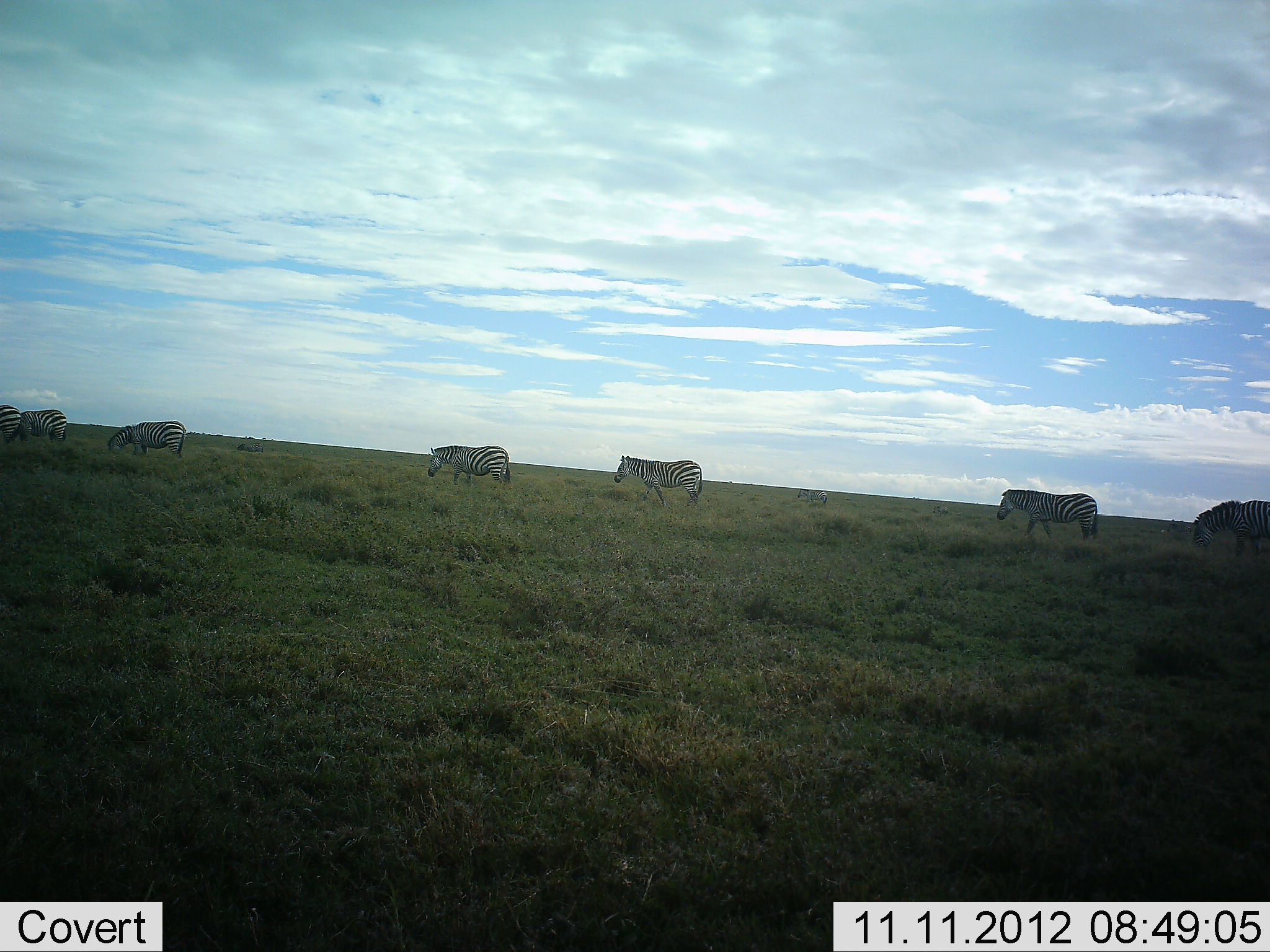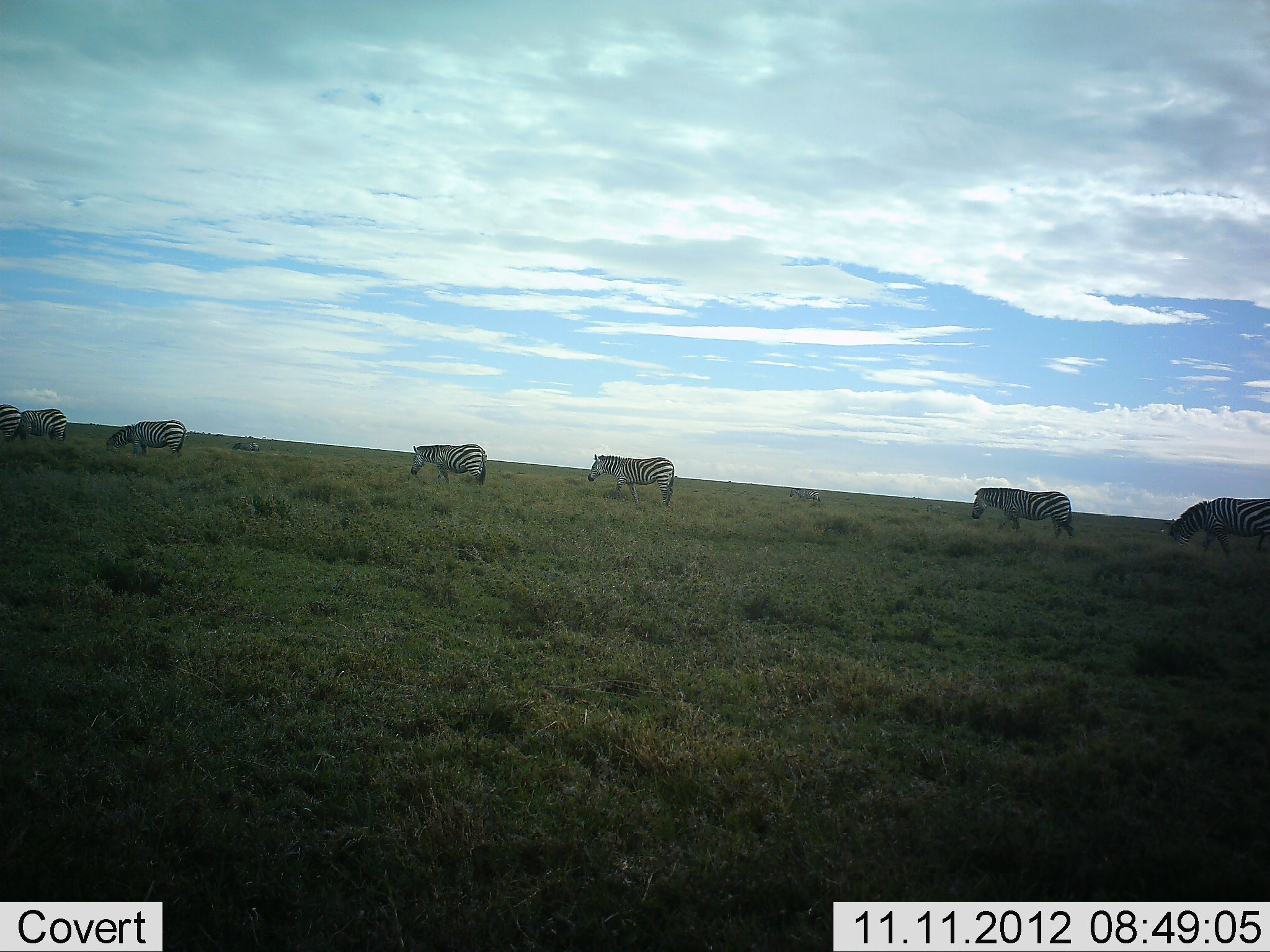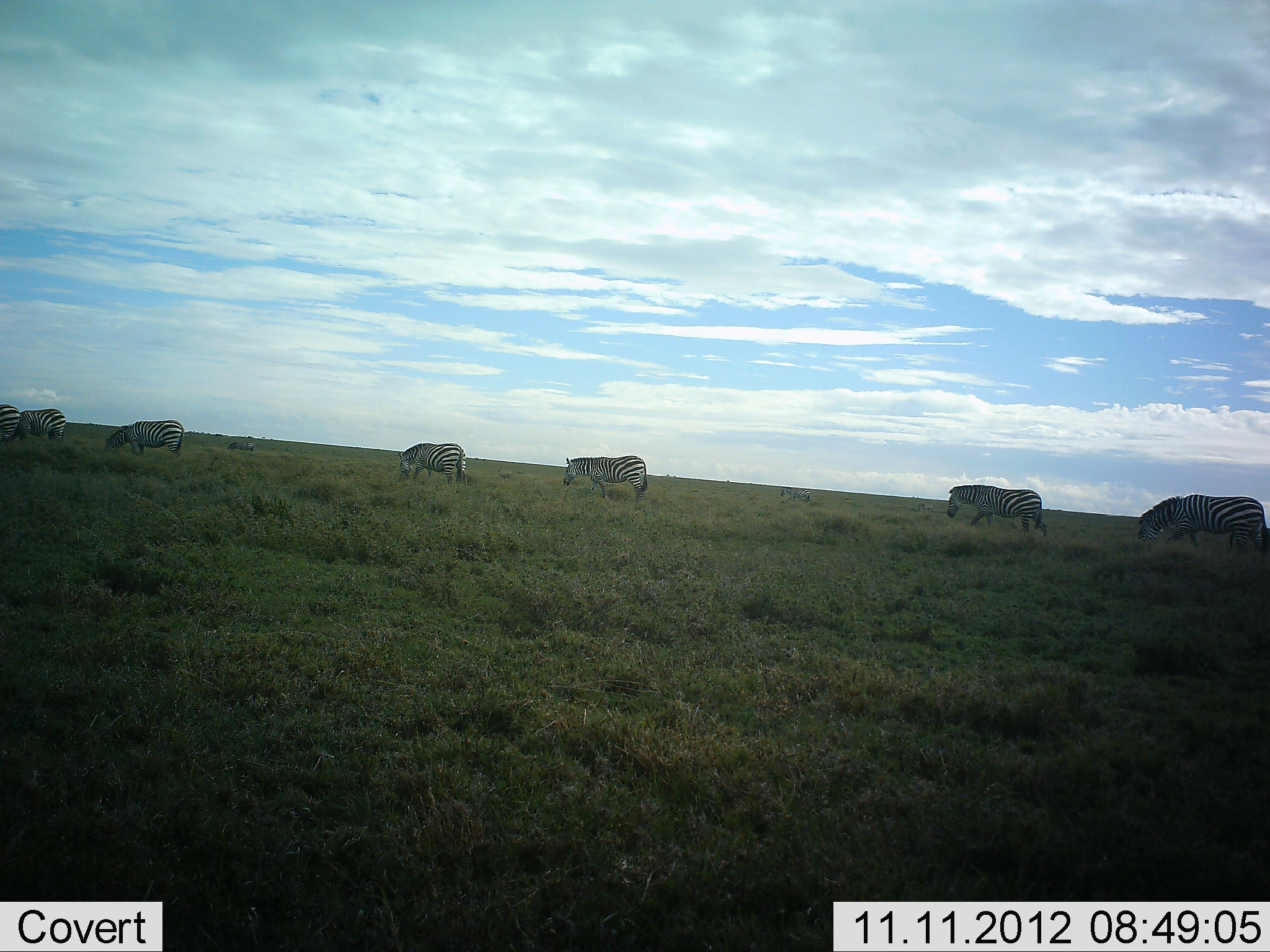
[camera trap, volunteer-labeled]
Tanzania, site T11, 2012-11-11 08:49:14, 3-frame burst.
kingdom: Animalia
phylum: Chordata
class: Mammalia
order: Perissodactyla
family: Equidae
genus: Equus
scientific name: Equus quagga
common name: plains zebra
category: zebra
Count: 7.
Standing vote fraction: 10%.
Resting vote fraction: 0%.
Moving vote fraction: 100%.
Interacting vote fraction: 0%.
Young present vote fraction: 0%.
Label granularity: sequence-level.